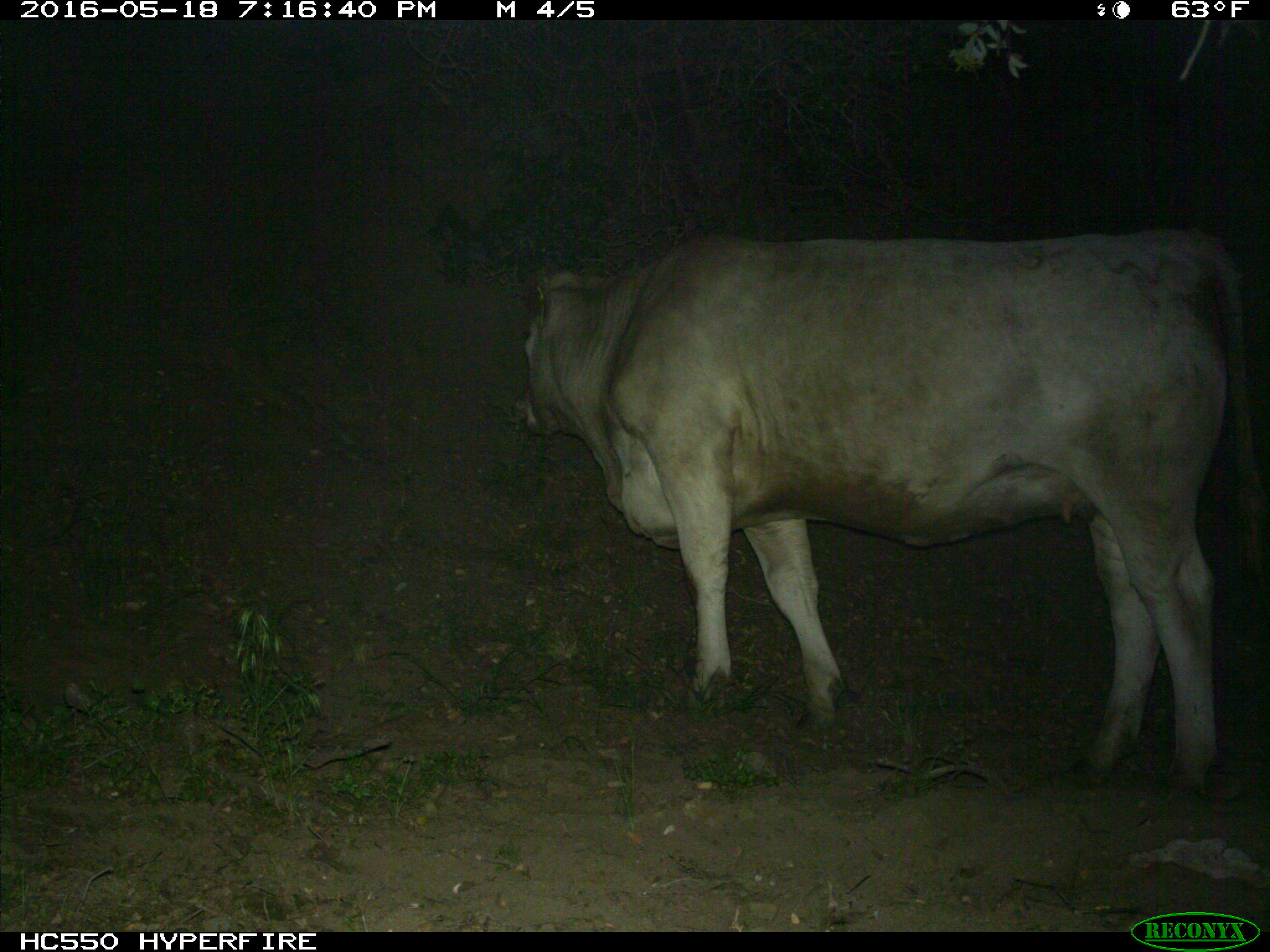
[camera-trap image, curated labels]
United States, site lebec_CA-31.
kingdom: Animalia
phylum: Chordata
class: Mammalia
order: Artiodactyla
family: Bovidae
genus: Bos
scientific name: Bos taurus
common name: domestic cow